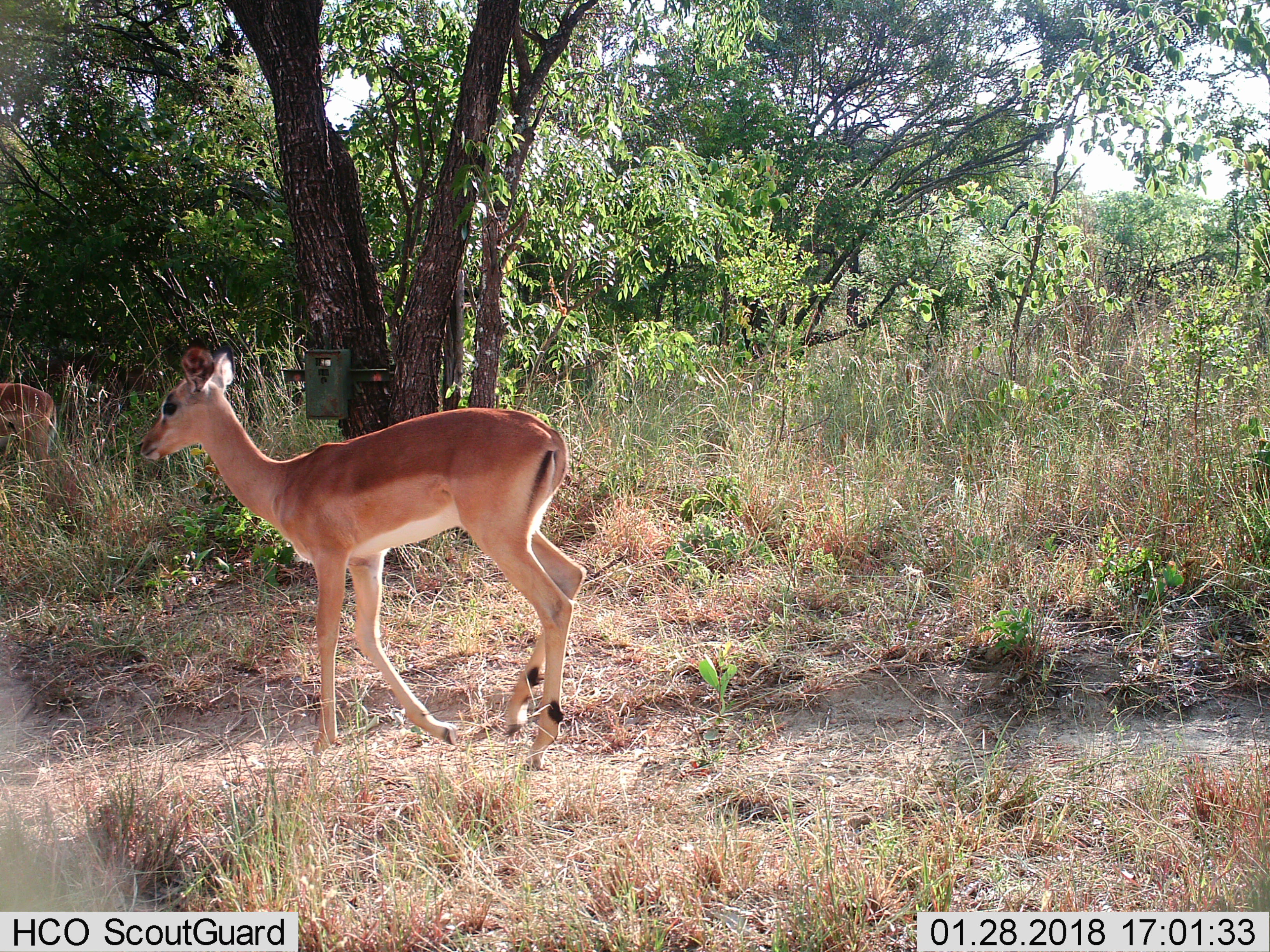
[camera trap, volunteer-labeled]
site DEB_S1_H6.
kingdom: Animalia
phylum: Chordata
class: Mammalia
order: Artiodactyla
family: Bovidae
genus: Aepyceros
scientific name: Aepyceros melampus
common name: impala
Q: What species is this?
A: Impala (Aepyceros melampus).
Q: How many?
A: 2.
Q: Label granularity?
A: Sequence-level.